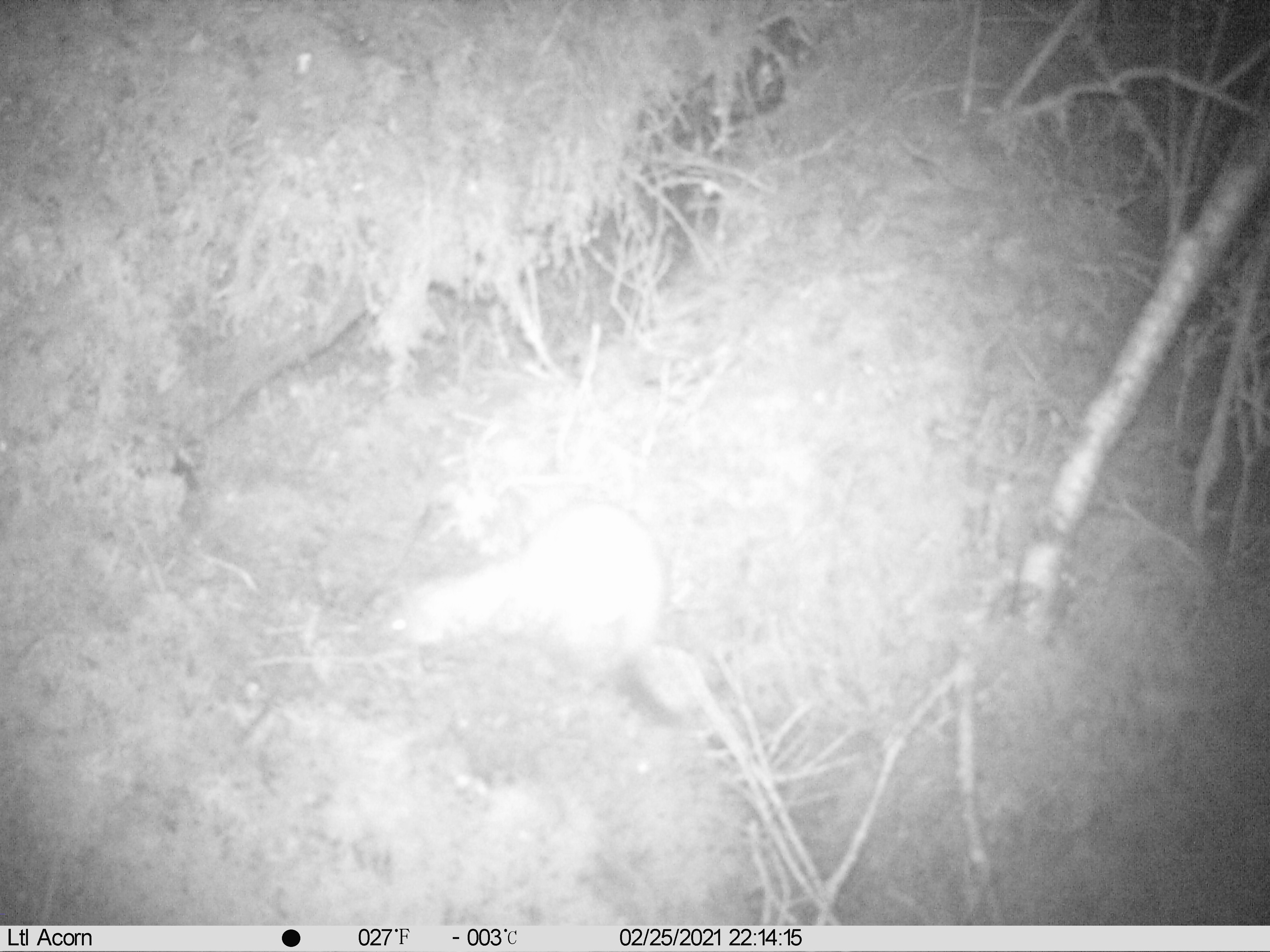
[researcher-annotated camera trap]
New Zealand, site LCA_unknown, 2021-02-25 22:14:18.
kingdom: Animalia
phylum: Chordata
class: Mammalia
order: Carnivora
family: Mustelidae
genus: Mustela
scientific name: Mustela erminea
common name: stoat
Stoat (Mustela erminea).